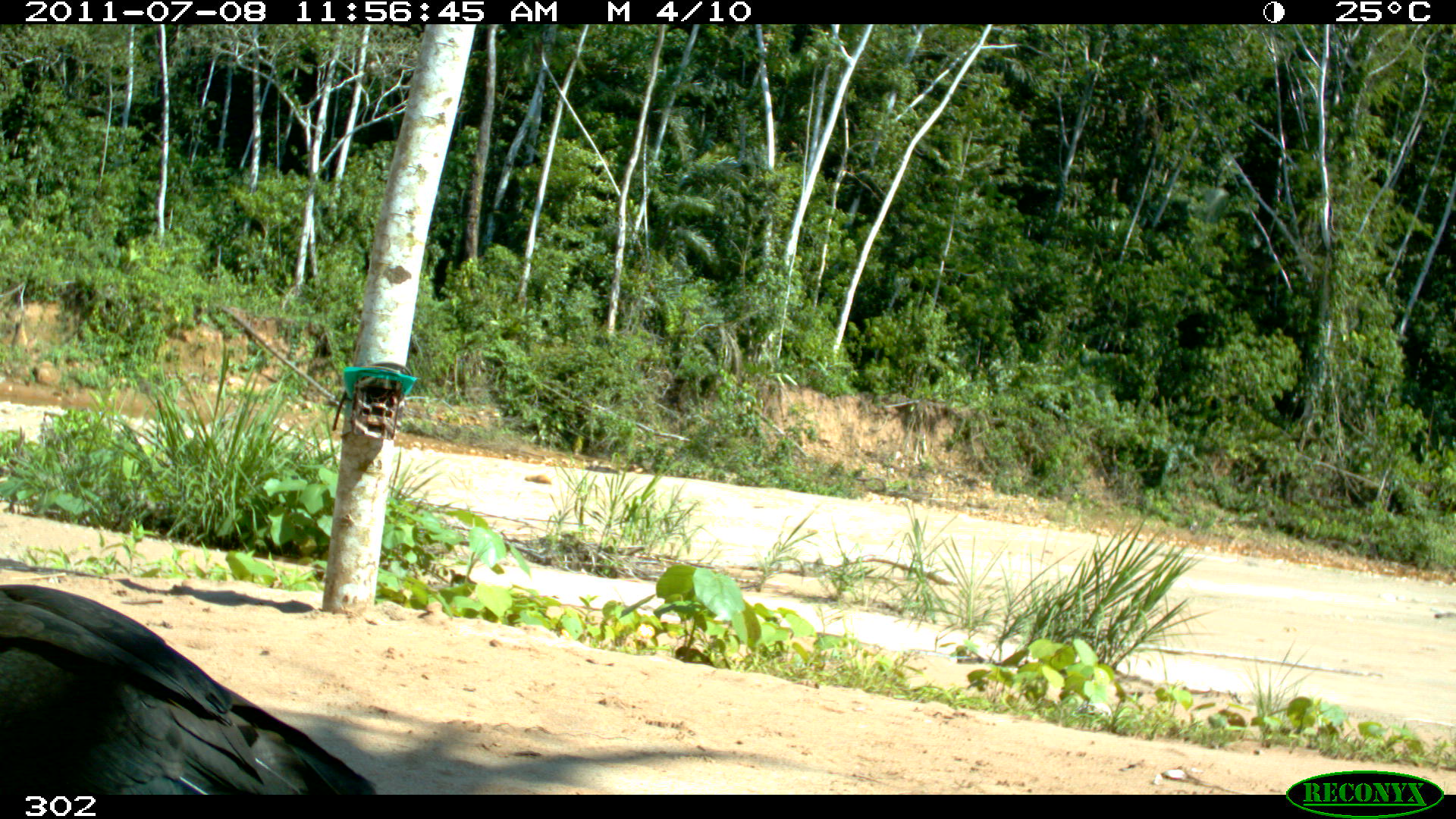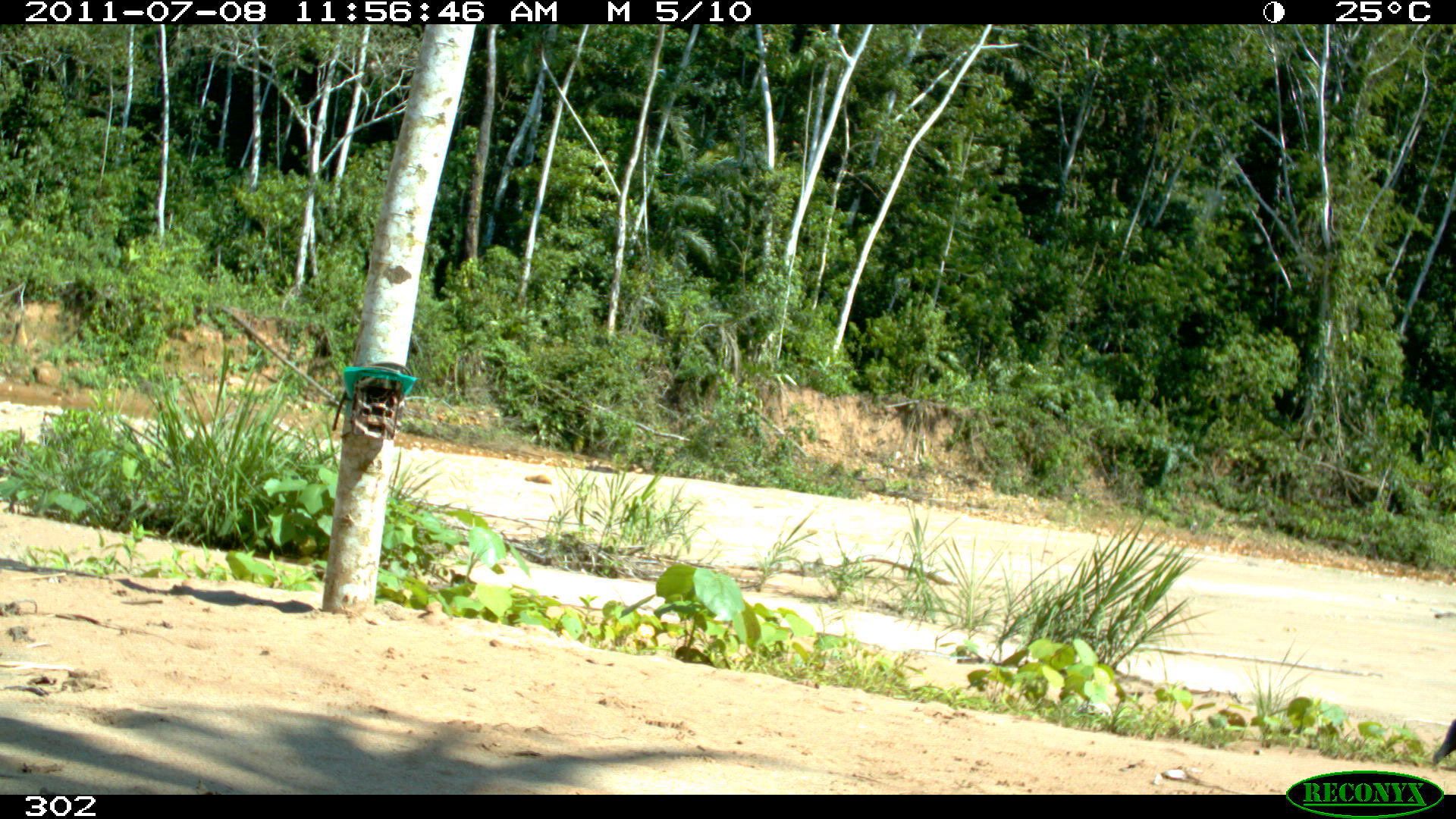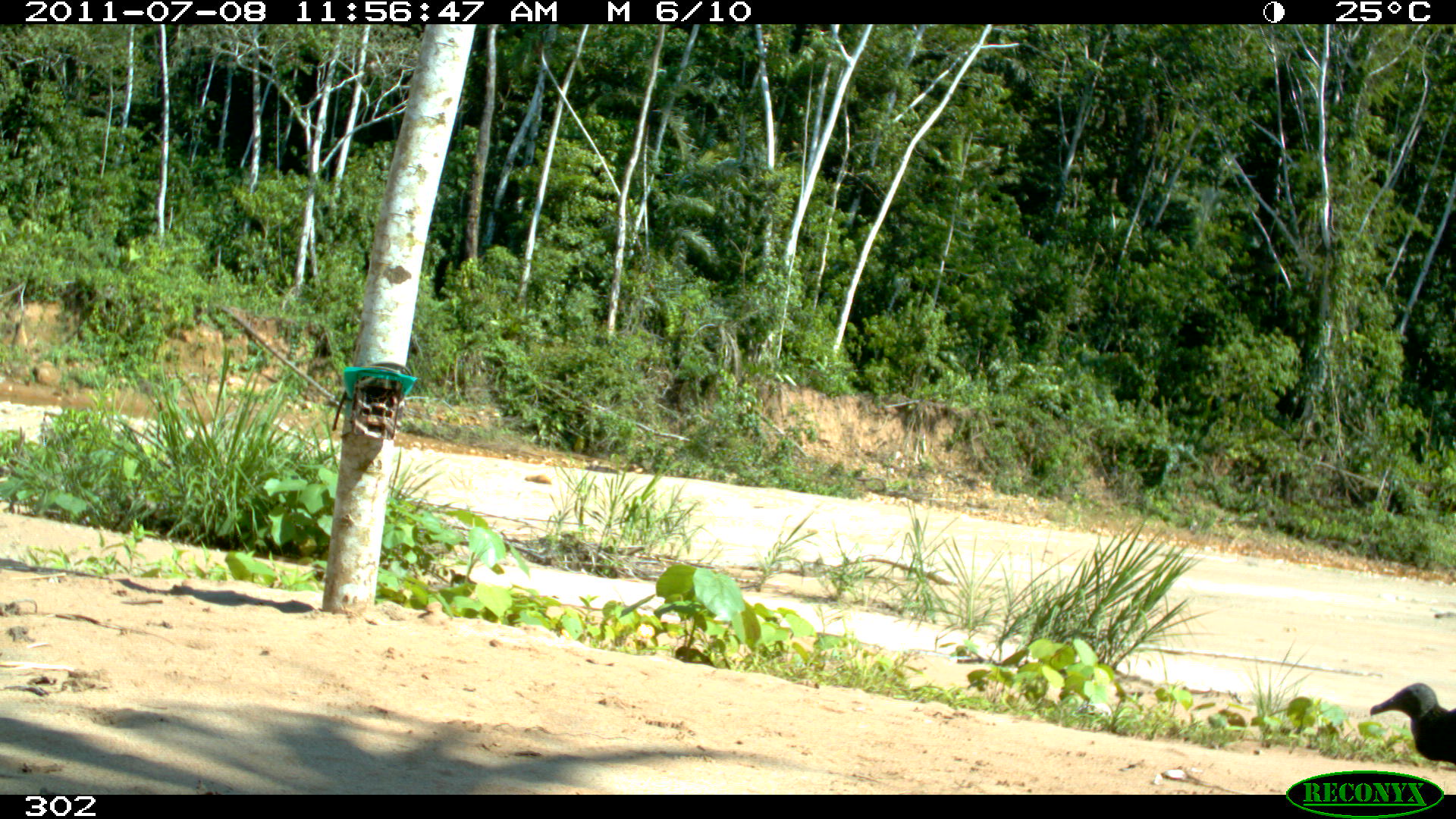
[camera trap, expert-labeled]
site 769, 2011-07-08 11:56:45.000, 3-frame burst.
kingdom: Animalia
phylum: Chordata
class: Aves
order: Cathartiformes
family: Cathartidae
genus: Coragyps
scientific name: Coragyps atratus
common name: black vulture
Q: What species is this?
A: Coragyps atratus (black vulture).